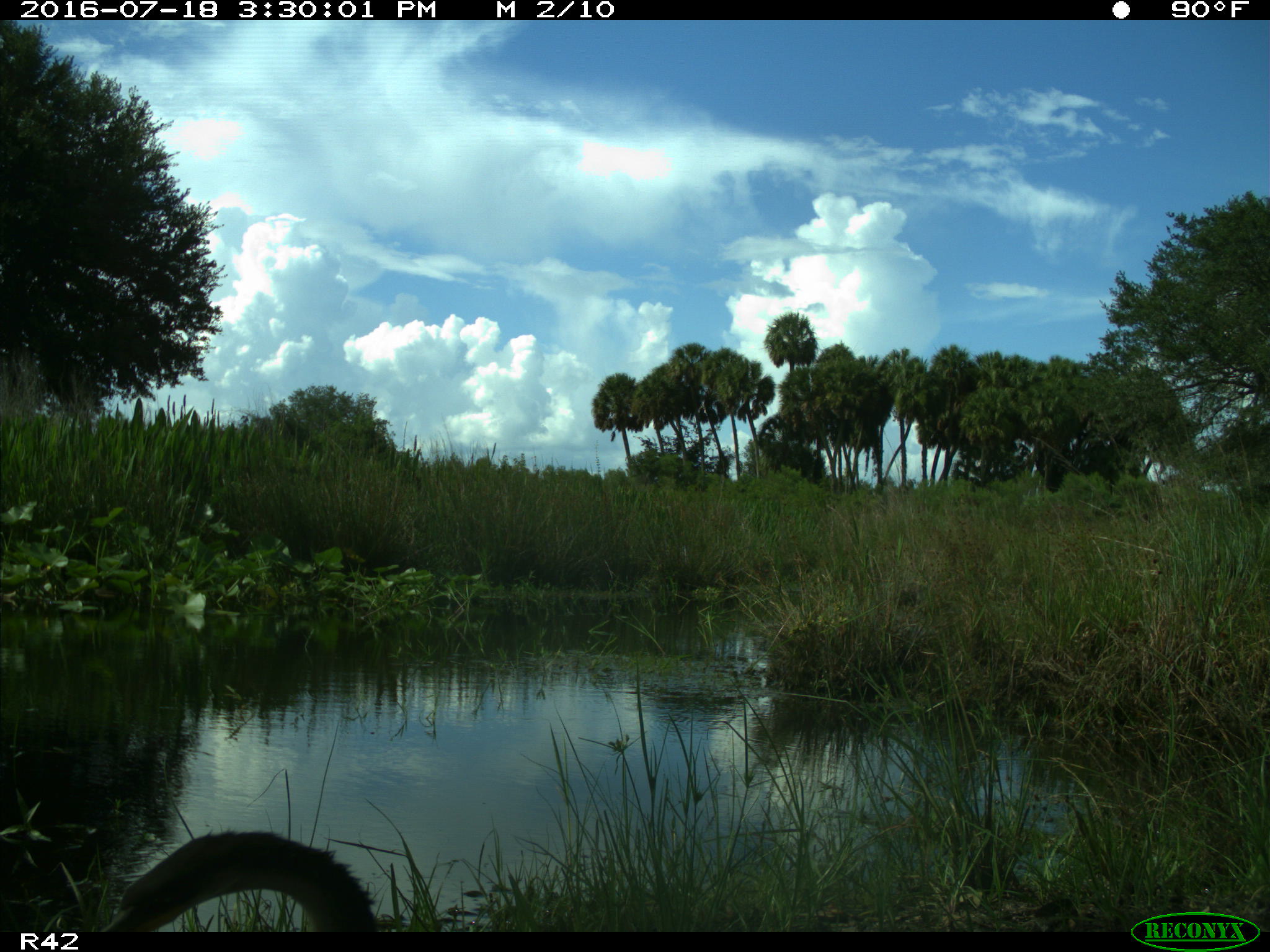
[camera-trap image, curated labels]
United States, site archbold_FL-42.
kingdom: Animalia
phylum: Chordata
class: Aves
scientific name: Aves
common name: birds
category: unidentified bird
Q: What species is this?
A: Unidentified bird (birds) (Aves).